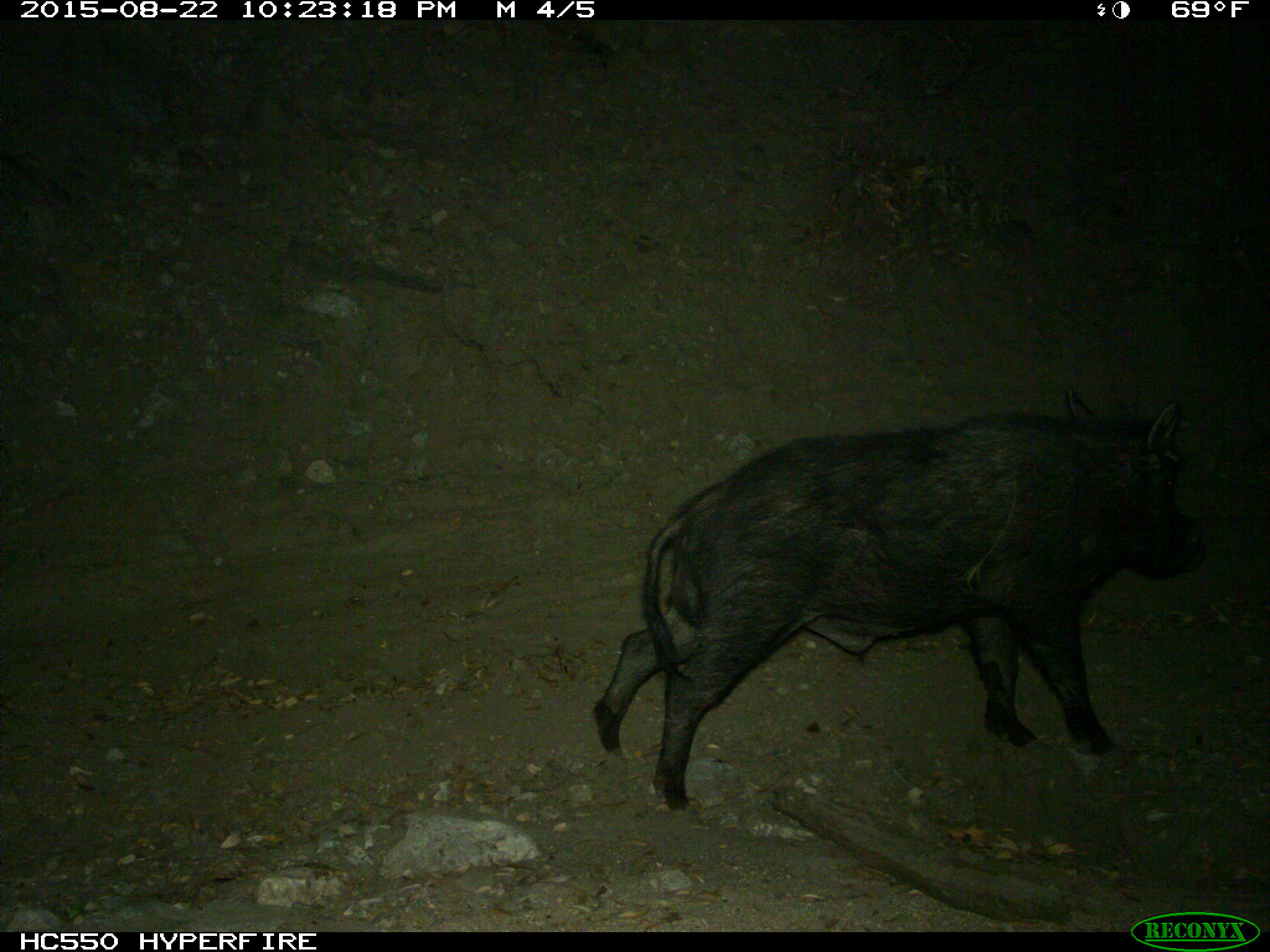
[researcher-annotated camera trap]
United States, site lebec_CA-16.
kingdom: Animalia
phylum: Chordata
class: Mammalia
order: Artiodactyla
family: Suidae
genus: Sus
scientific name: Sus scrofa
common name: wild boar